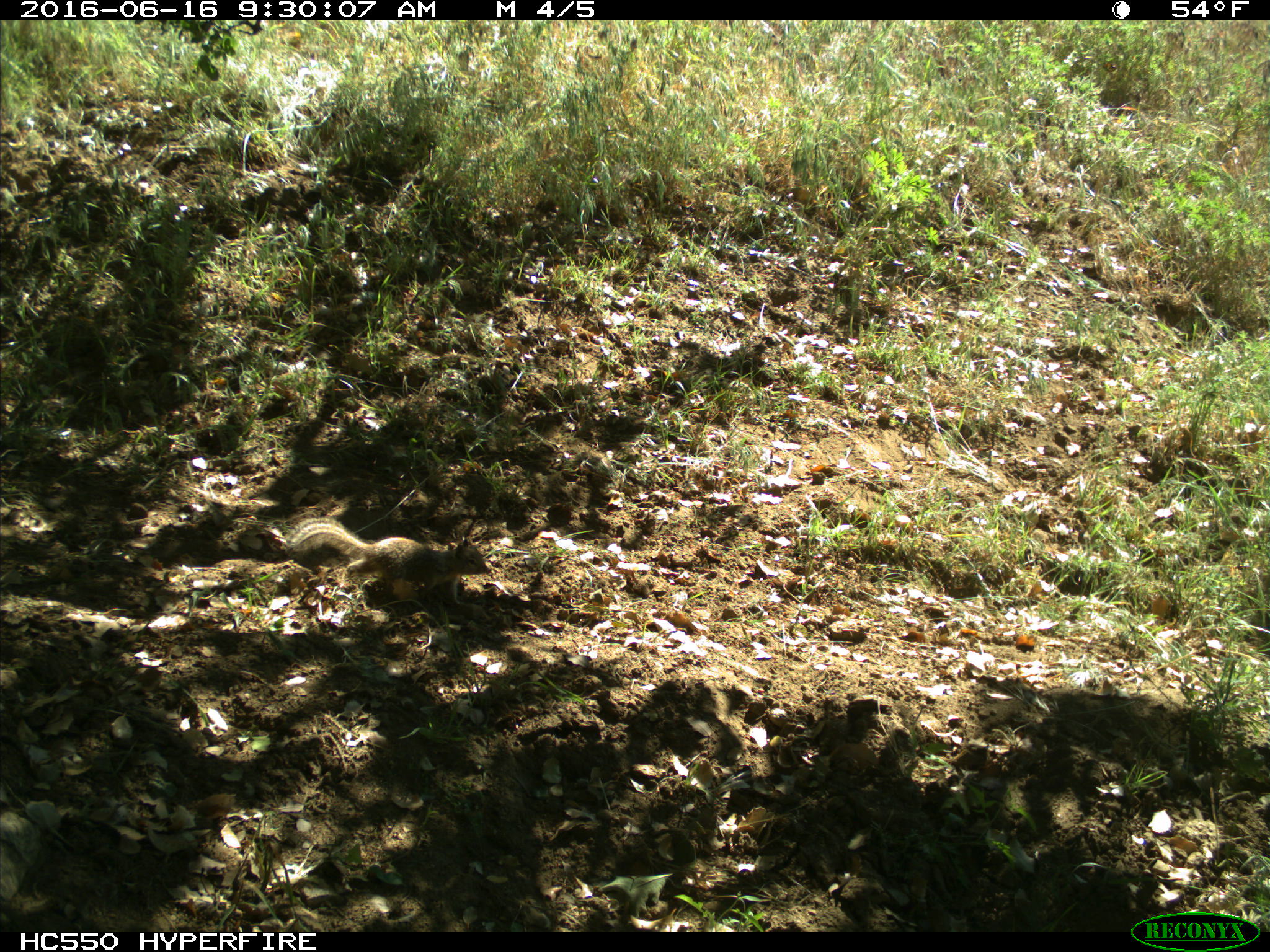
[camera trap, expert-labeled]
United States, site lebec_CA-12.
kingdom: Animalia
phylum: Chordata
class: Mammalia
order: Rodentia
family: Sciuridae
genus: Otospermophilus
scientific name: Otospermophilus beecheyi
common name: california ground squirrel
Otospermophilus beecheyi (california ground squirrel).